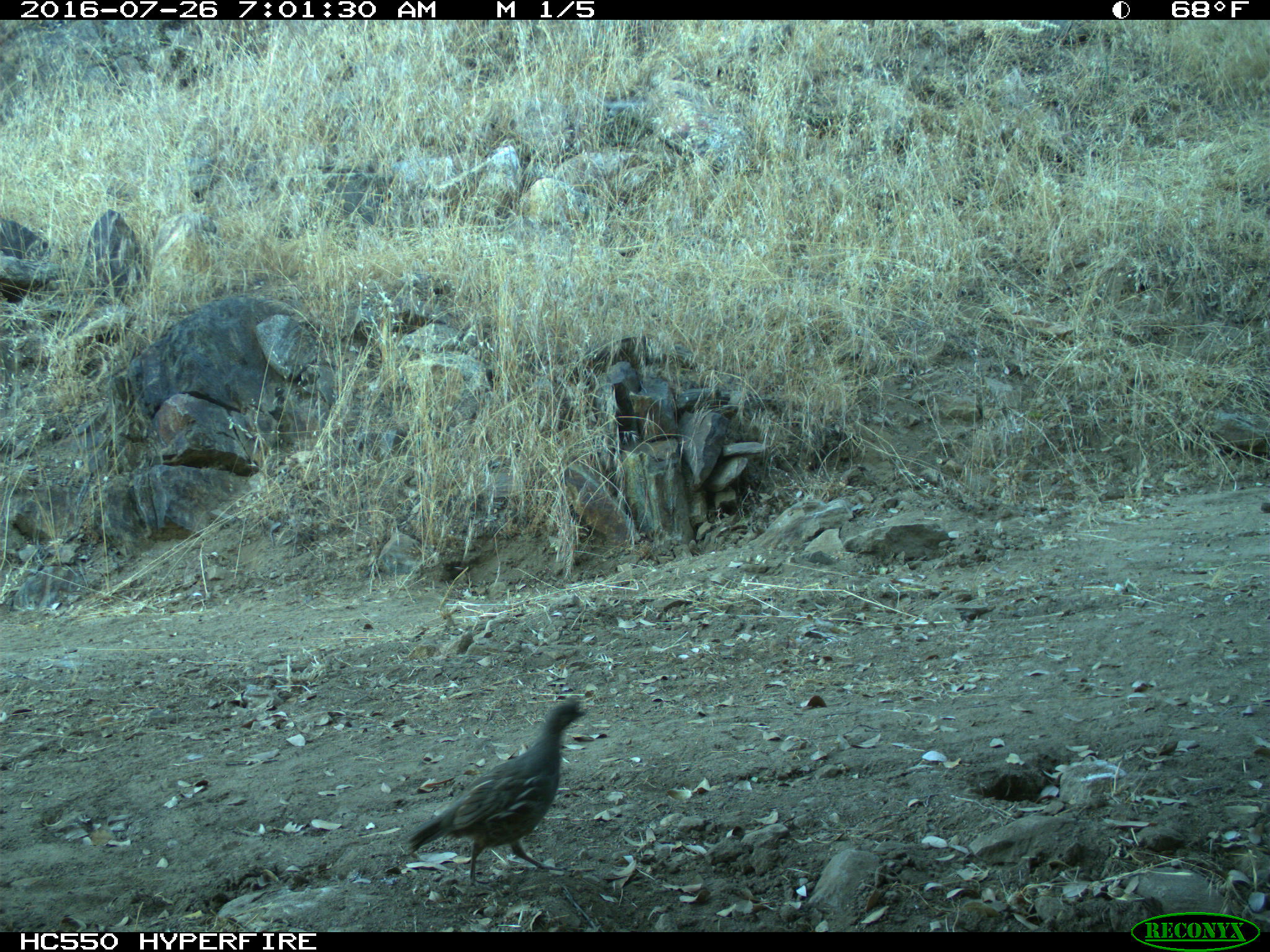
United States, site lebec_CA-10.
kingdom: Animalia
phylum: Chordata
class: Aves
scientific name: Aves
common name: birds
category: unidentified bird